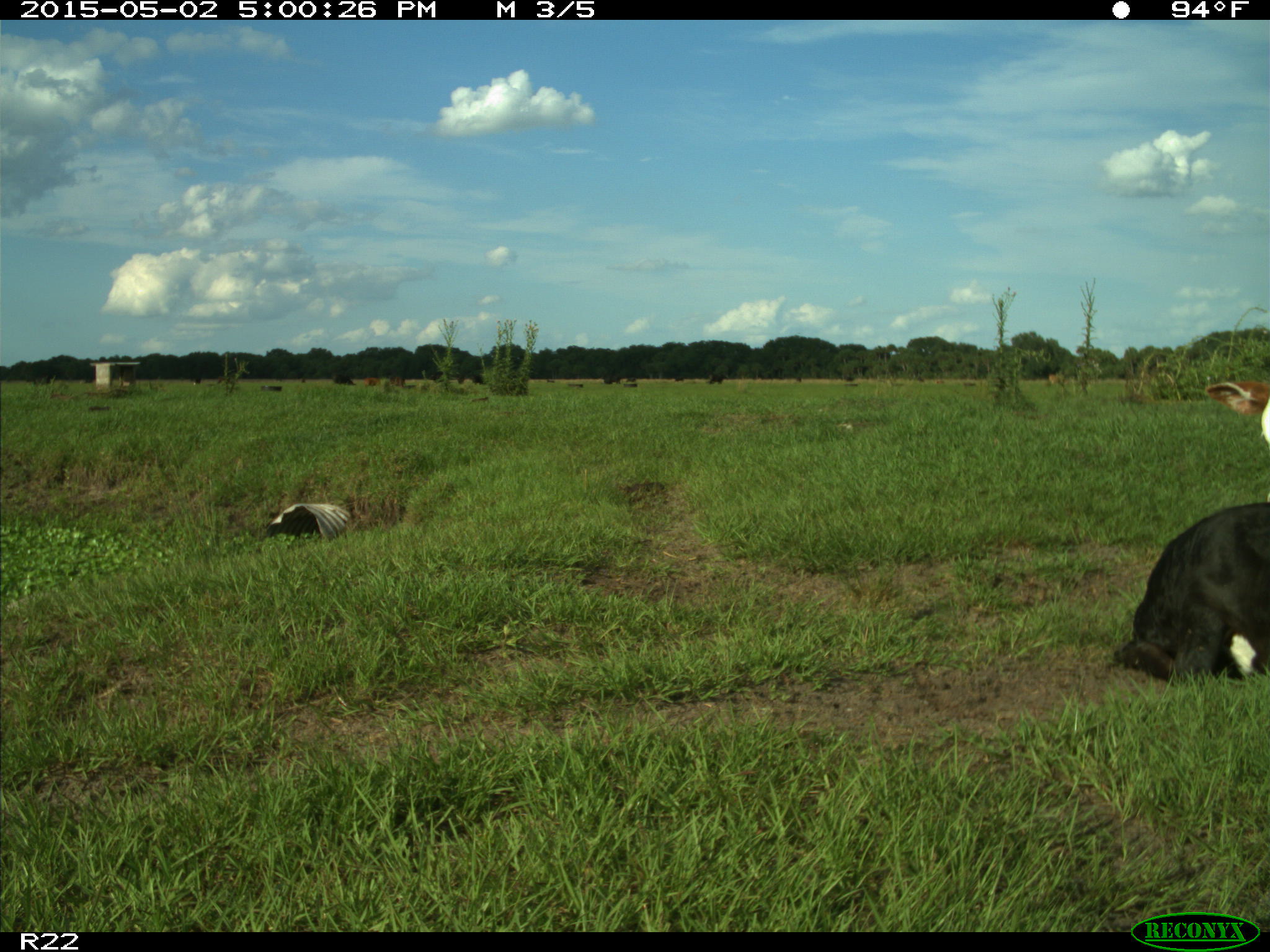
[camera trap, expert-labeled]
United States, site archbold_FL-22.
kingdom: Animalia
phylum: Chordata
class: Mammalia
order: Artiodactyla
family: Bovidae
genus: Bos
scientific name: Bos taurus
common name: domestic cow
Bos taurus (domestic cow).